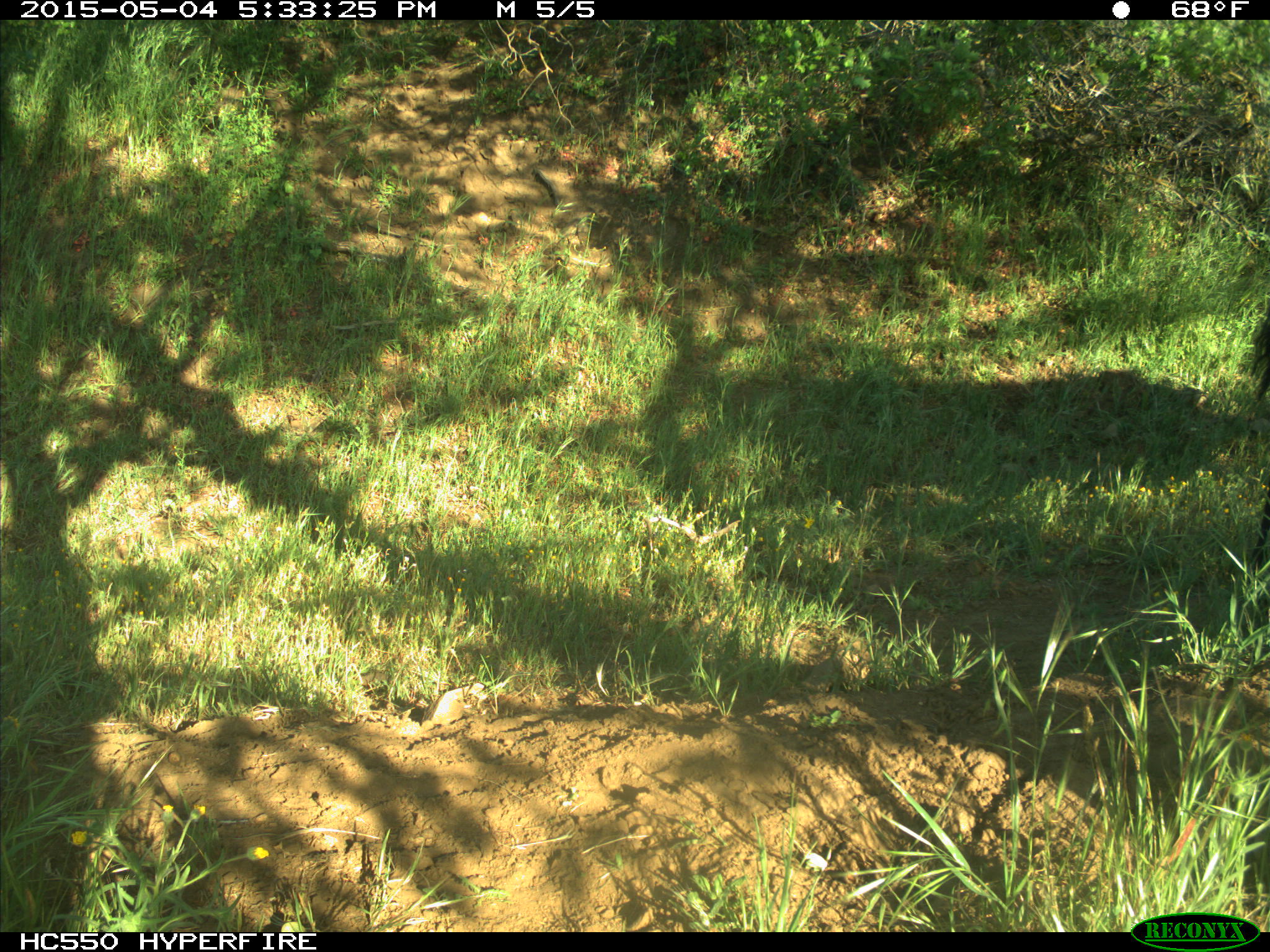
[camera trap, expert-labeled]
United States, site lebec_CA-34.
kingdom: Animalia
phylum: Chordata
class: Mammalia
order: Artiodactyla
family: Bovidae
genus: Bos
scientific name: Bos taurus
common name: domestic cow